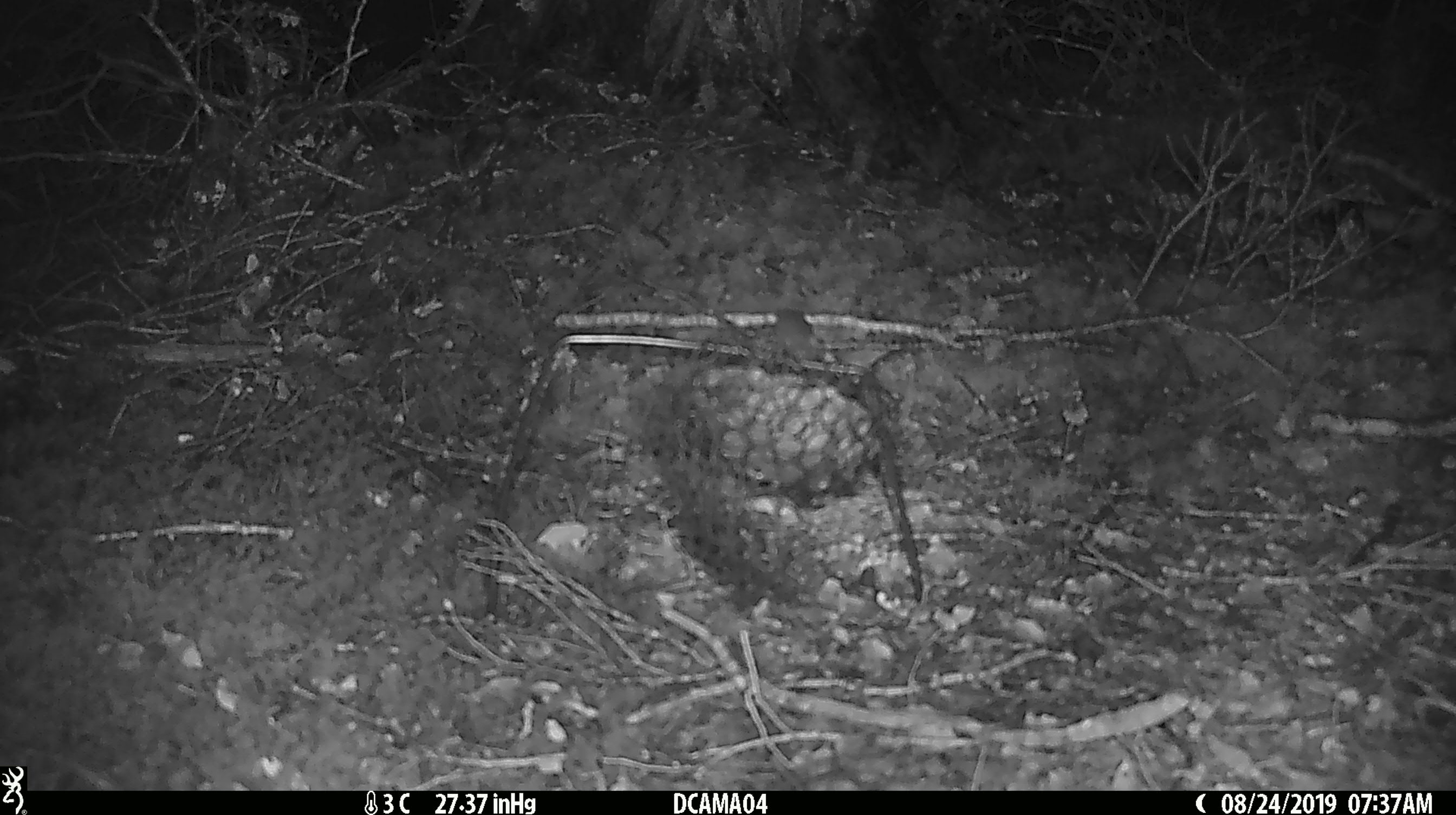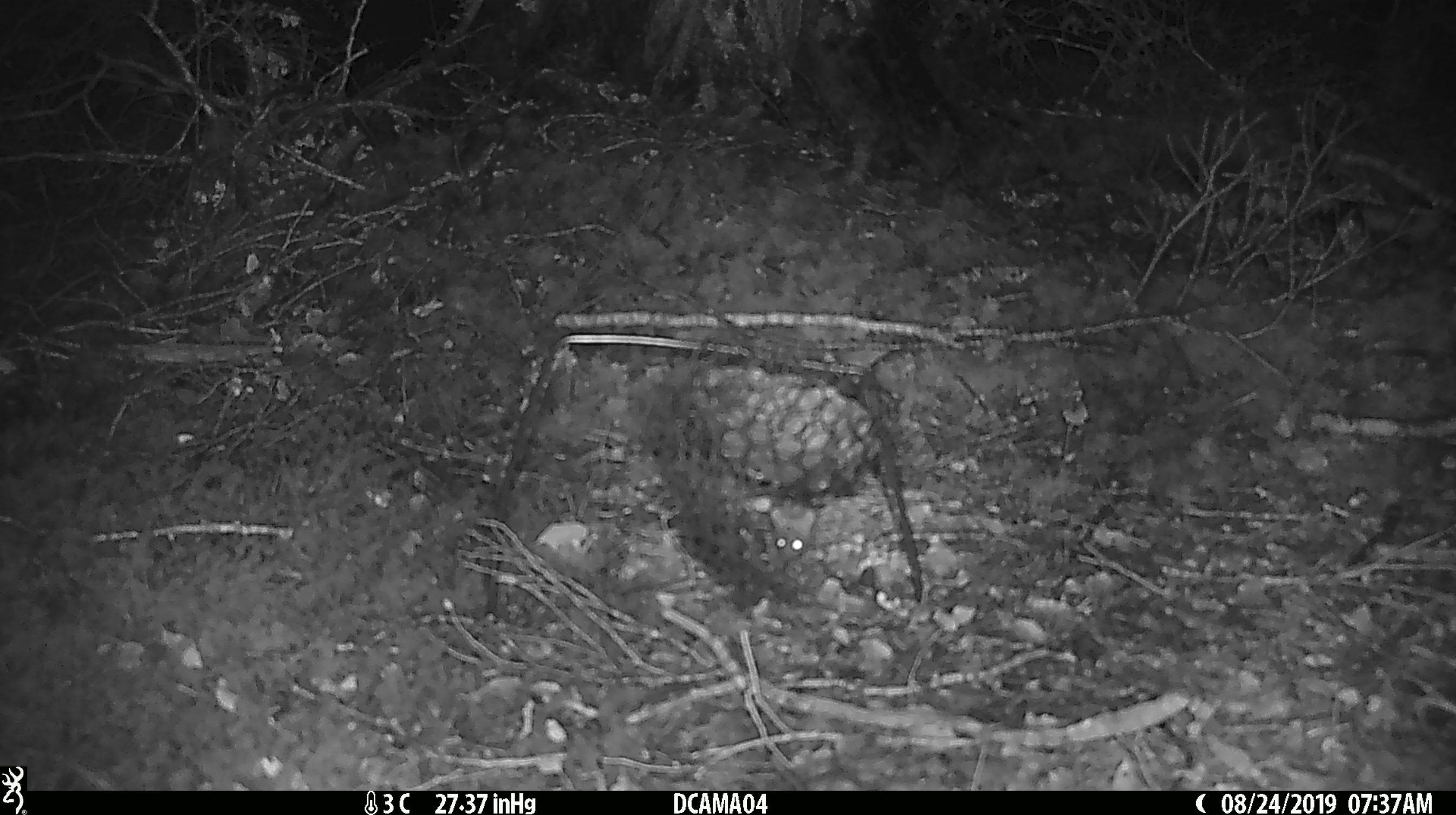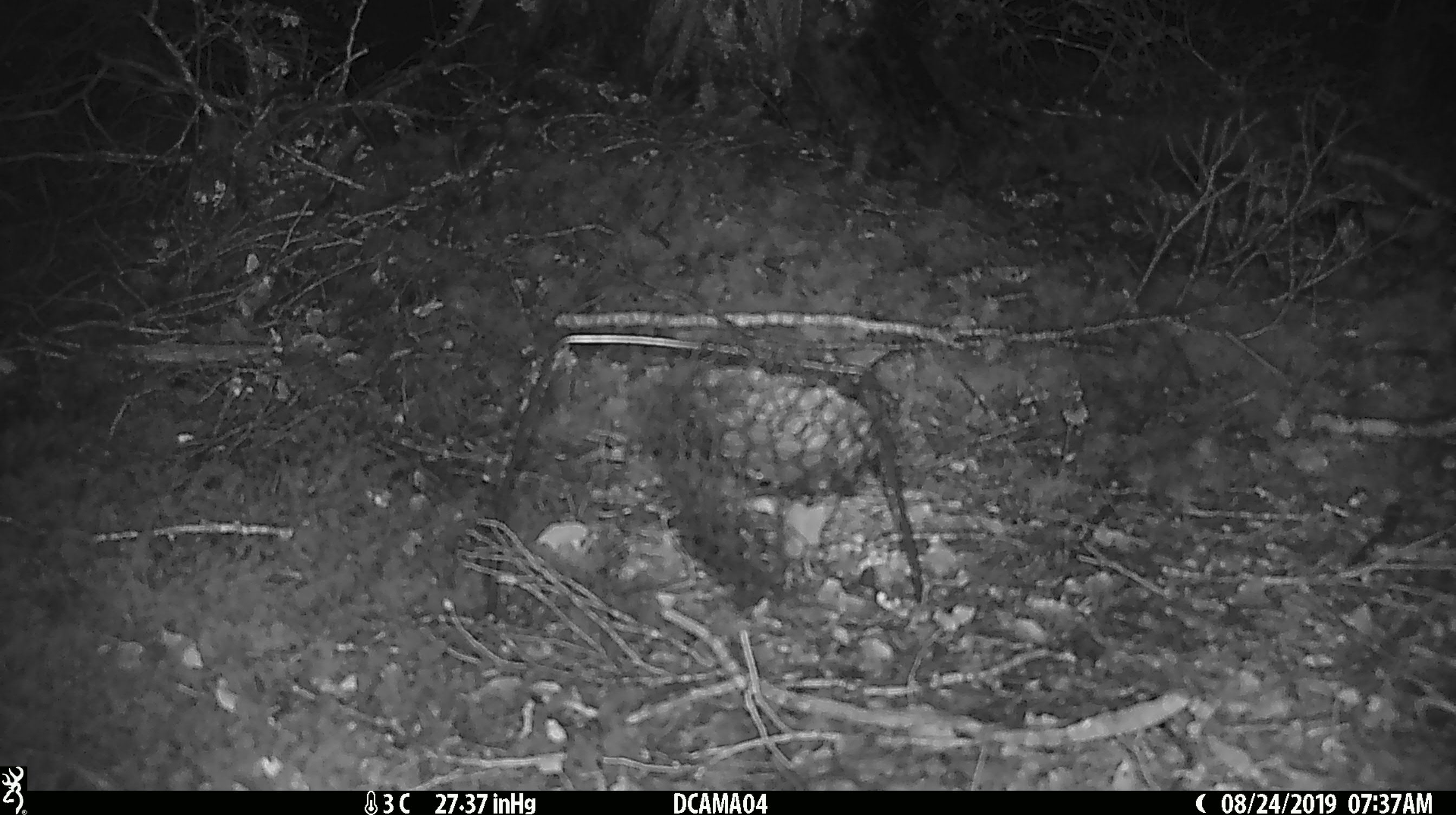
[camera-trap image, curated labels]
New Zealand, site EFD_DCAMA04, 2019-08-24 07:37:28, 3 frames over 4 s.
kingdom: Animalia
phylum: Chordata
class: Mammalia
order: Rodentia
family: Muridae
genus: Mus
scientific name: Mus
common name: mouse